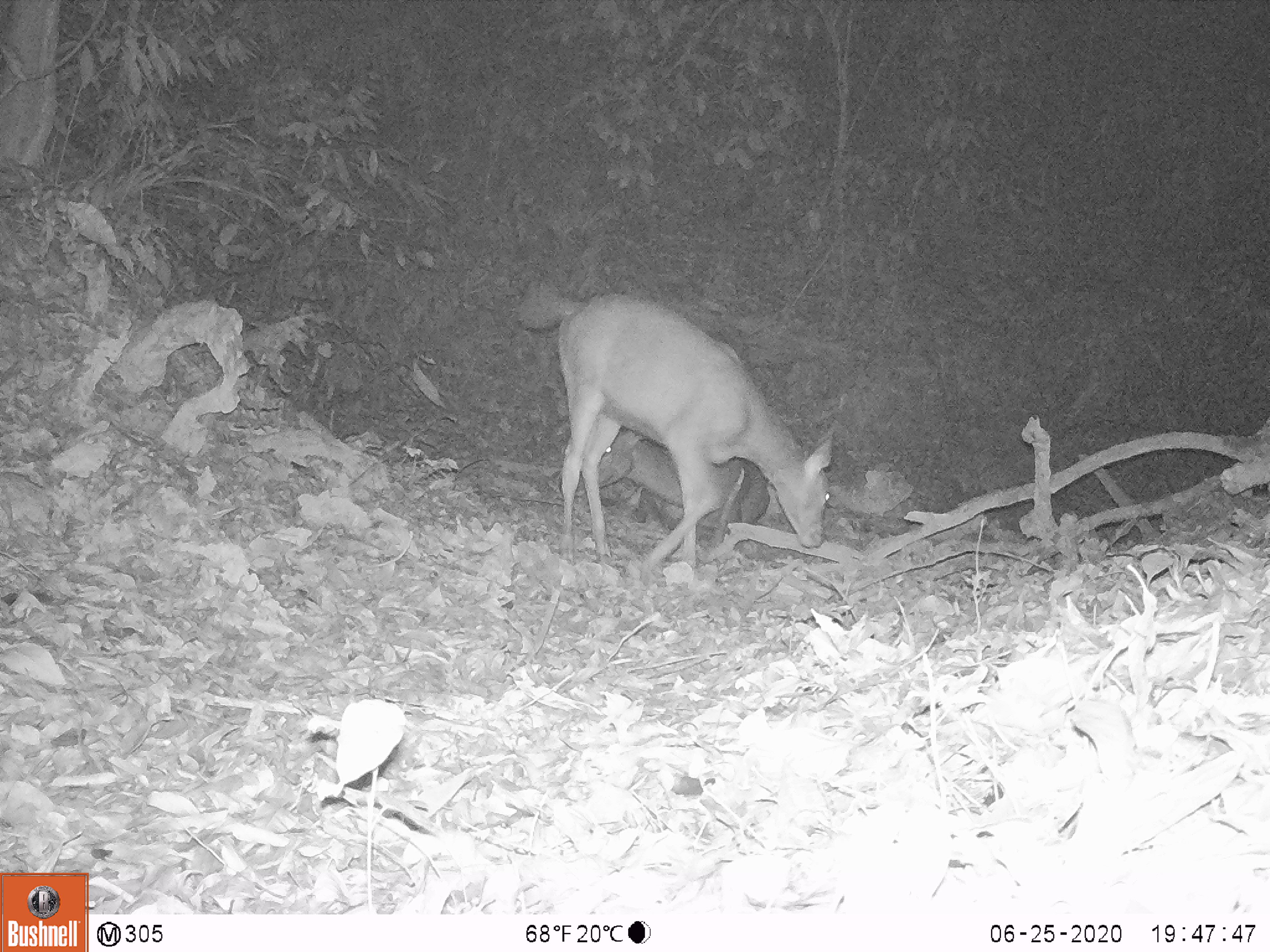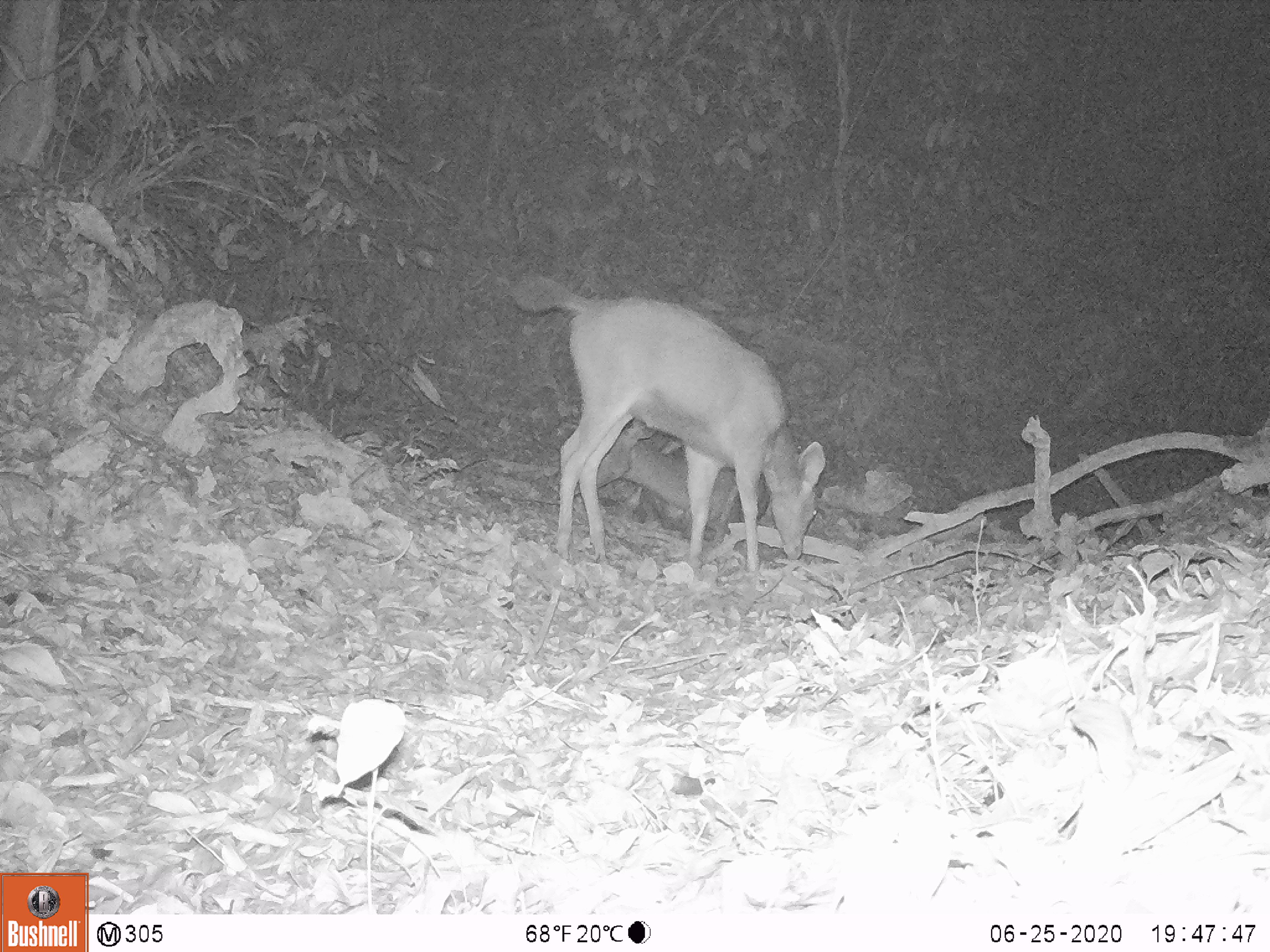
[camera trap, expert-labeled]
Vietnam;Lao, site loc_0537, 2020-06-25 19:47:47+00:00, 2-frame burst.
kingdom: Animalia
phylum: Chordata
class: Mammalia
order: Artiodactyla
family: Cervidae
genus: Rusa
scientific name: Rusa unicolor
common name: sambar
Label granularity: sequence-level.